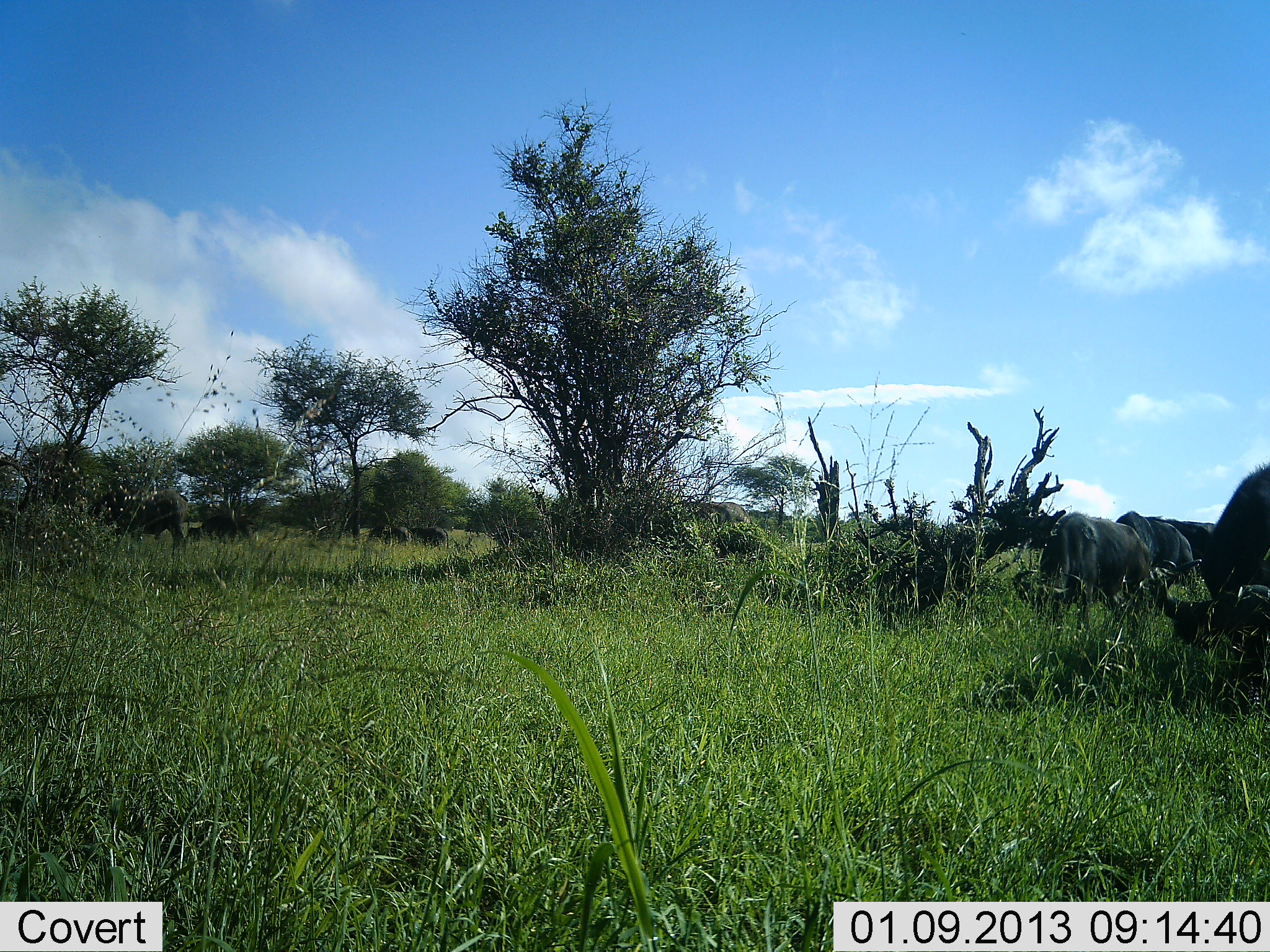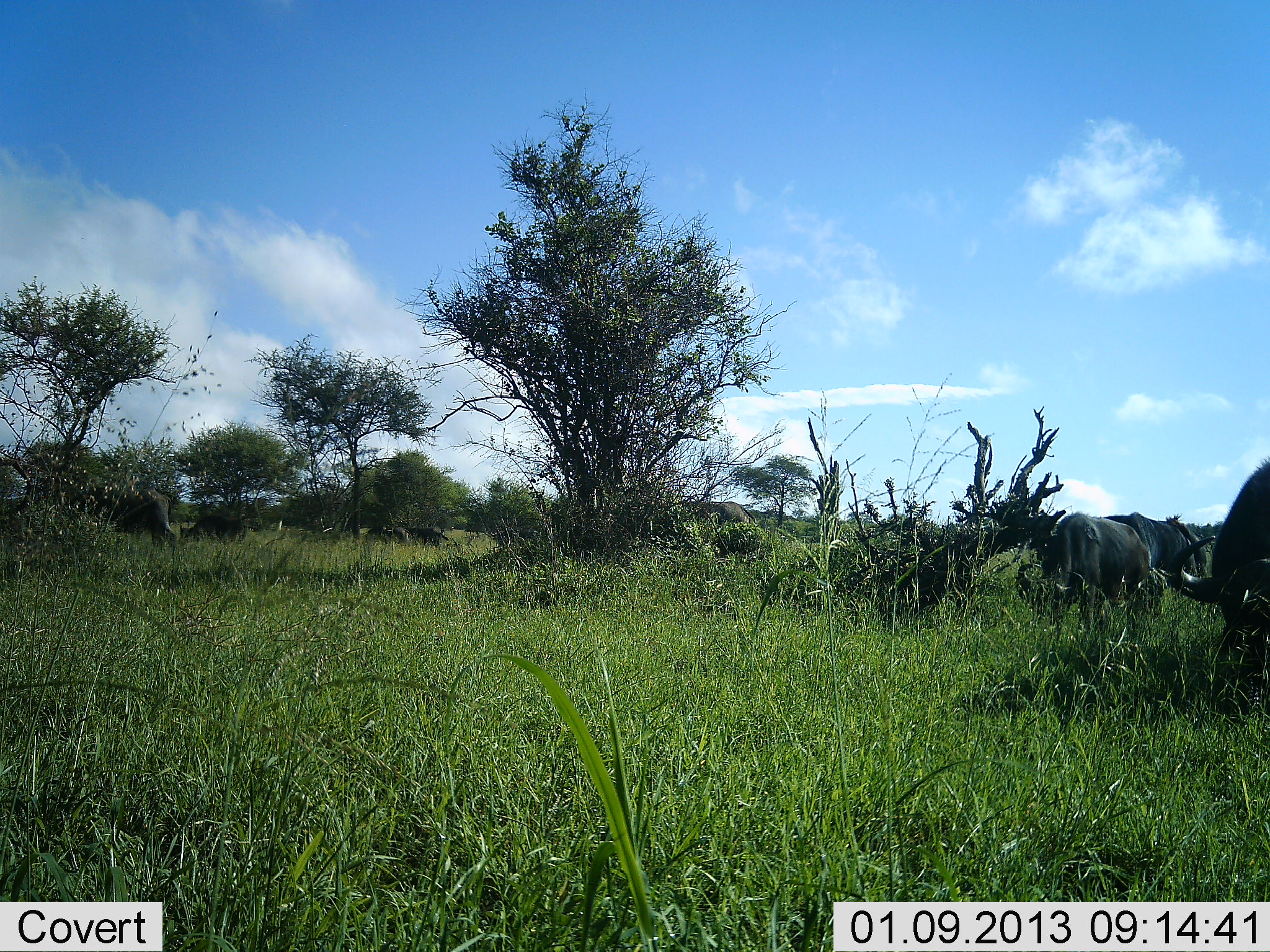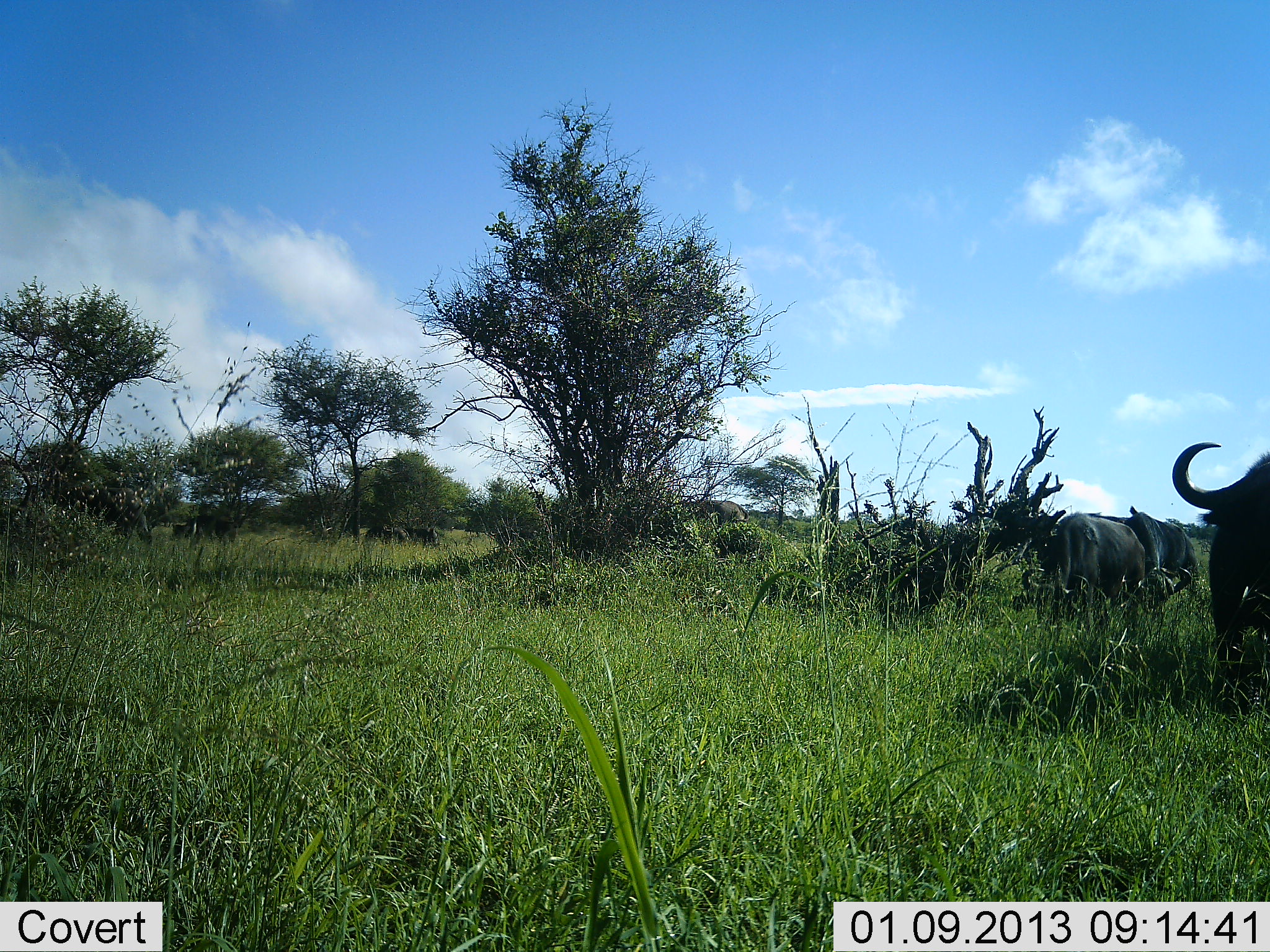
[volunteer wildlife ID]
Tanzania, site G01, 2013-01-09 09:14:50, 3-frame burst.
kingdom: Animalia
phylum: Chordata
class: Mammalia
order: Artiodactyla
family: Bovidae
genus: Syncerus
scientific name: Syncerus caffer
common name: cape buffalo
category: buffalo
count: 7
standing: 29%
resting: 10%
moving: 19%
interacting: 0%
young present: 0%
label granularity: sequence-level